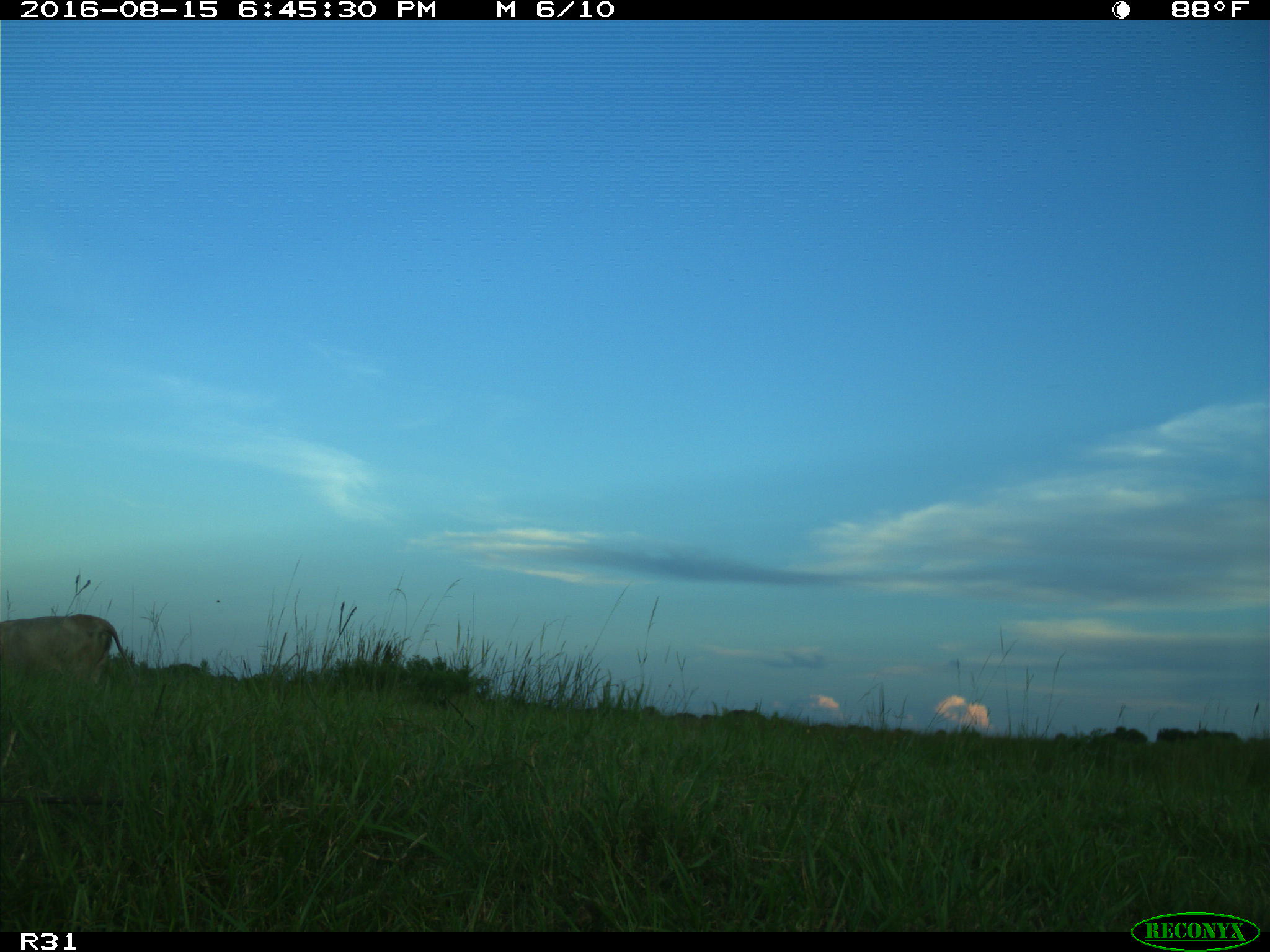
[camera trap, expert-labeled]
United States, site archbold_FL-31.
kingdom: Animalia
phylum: Chordata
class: Mammalia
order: Artiodactyla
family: Bovidae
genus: Bos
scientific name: Bos taurus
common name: domestic cow